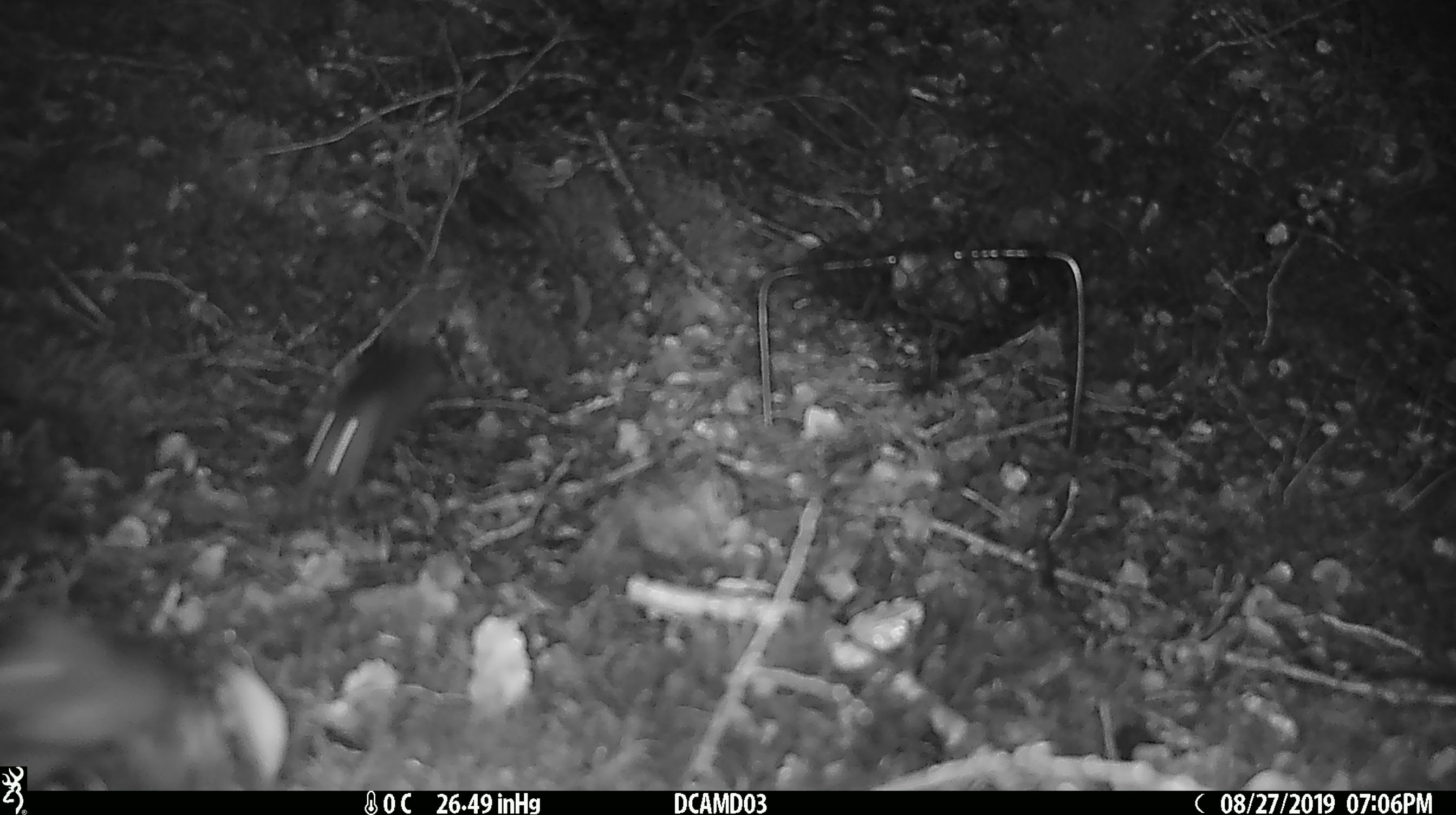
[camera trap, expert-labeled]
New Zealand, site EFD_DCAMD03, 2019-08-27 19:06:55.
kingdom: Animalia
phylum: Chordata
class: Mammalia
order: Rodentia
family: Muridae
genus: Mus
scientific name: Mus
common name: mouse